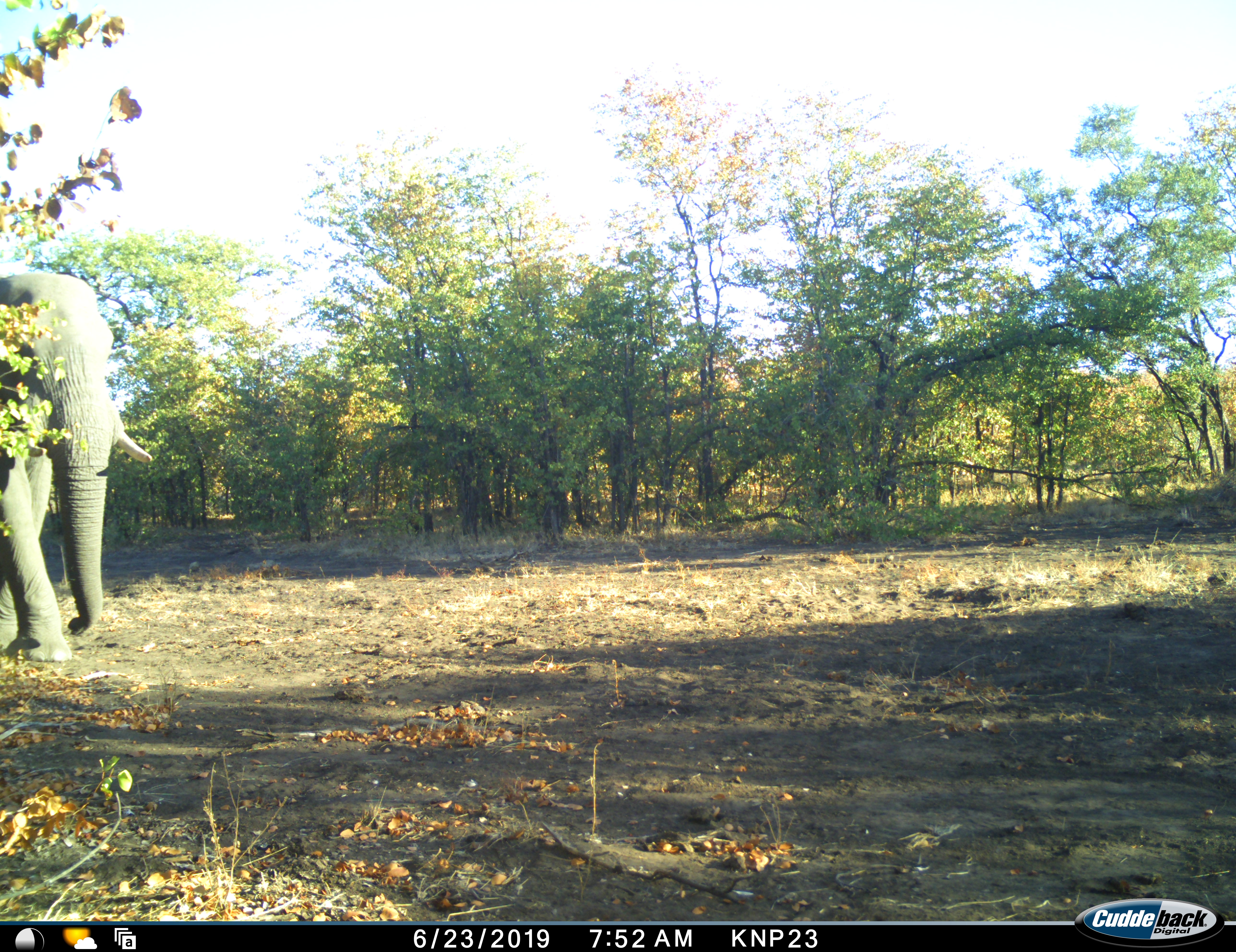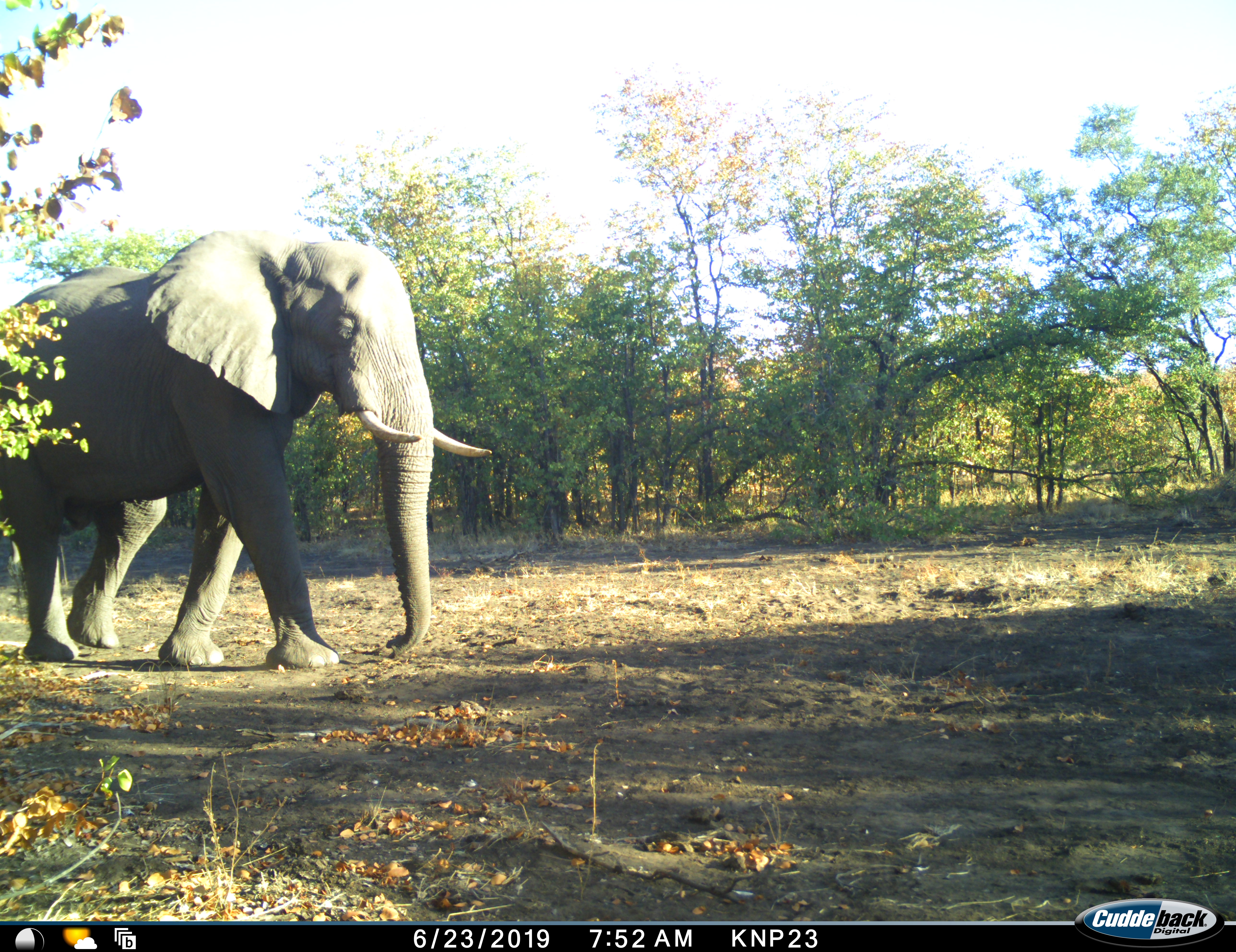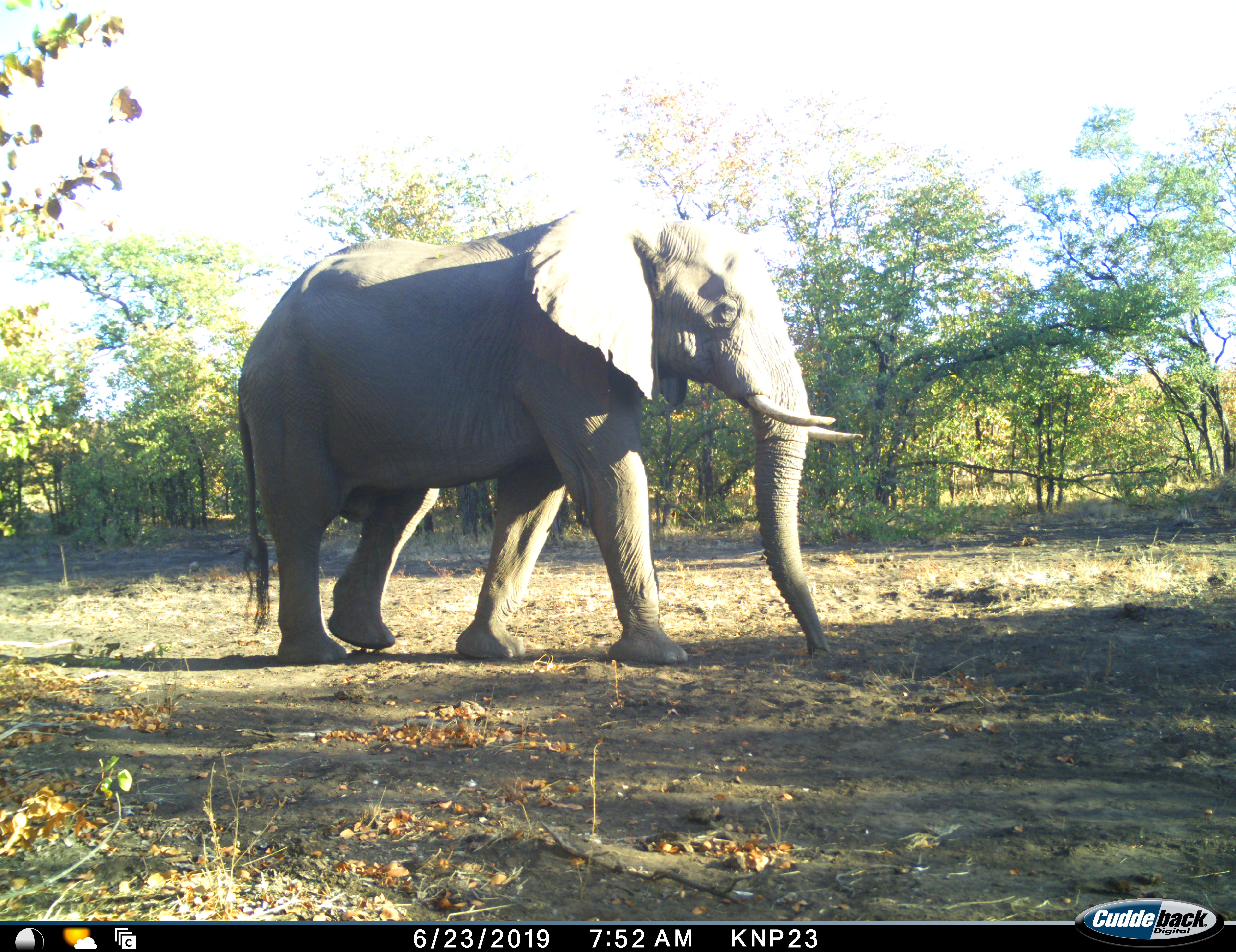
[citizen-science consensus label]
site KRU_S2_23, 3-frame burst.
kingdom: Animalia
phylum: Chordata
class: Mammalia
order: Proboscidea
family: Elephantidae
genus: Loxodonta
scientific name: Loxodonta africana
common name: african bush elephant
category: elephant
Elephant (african bush elephant) (Loxodonta africana), count 1. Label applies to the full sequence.